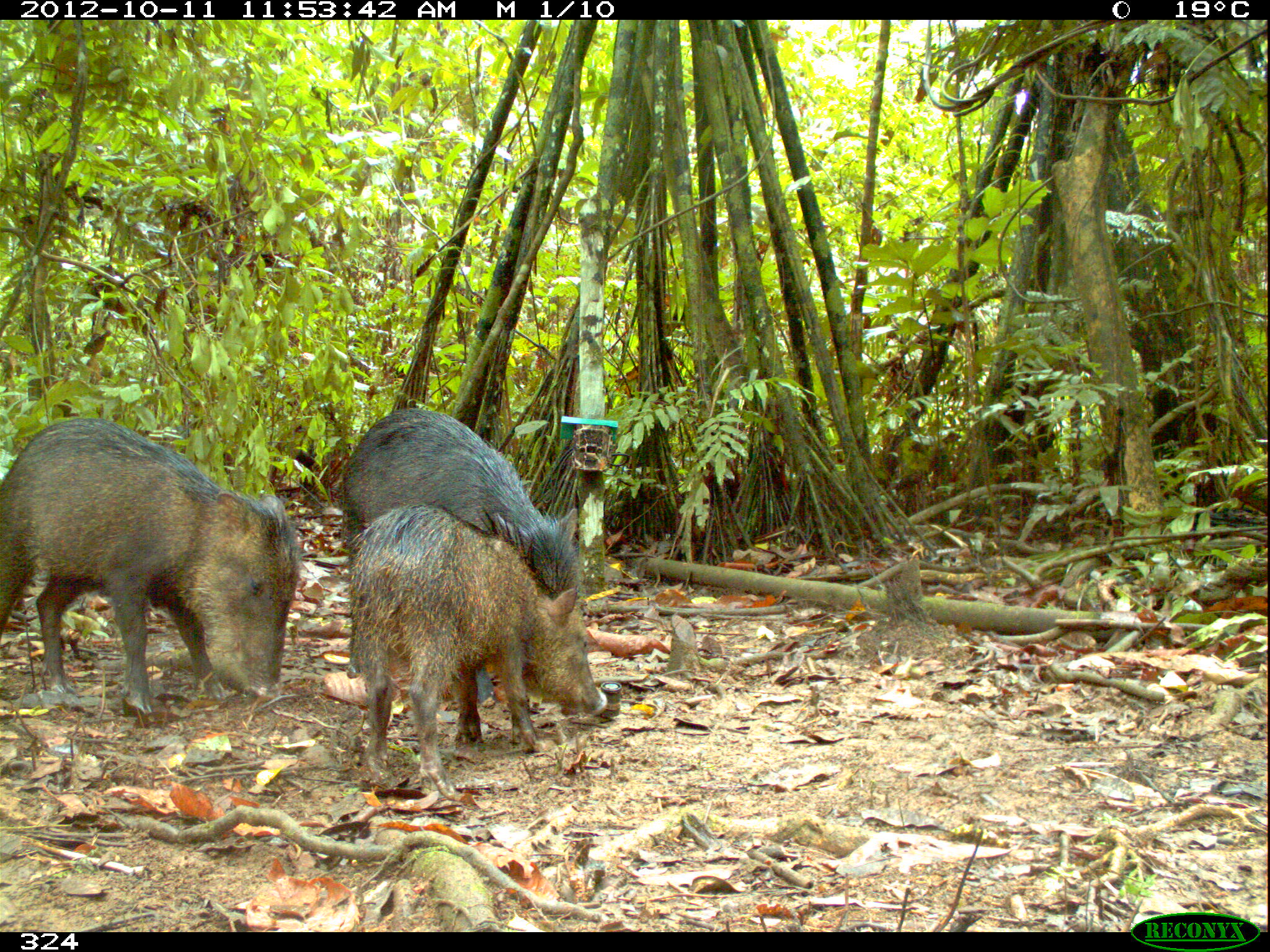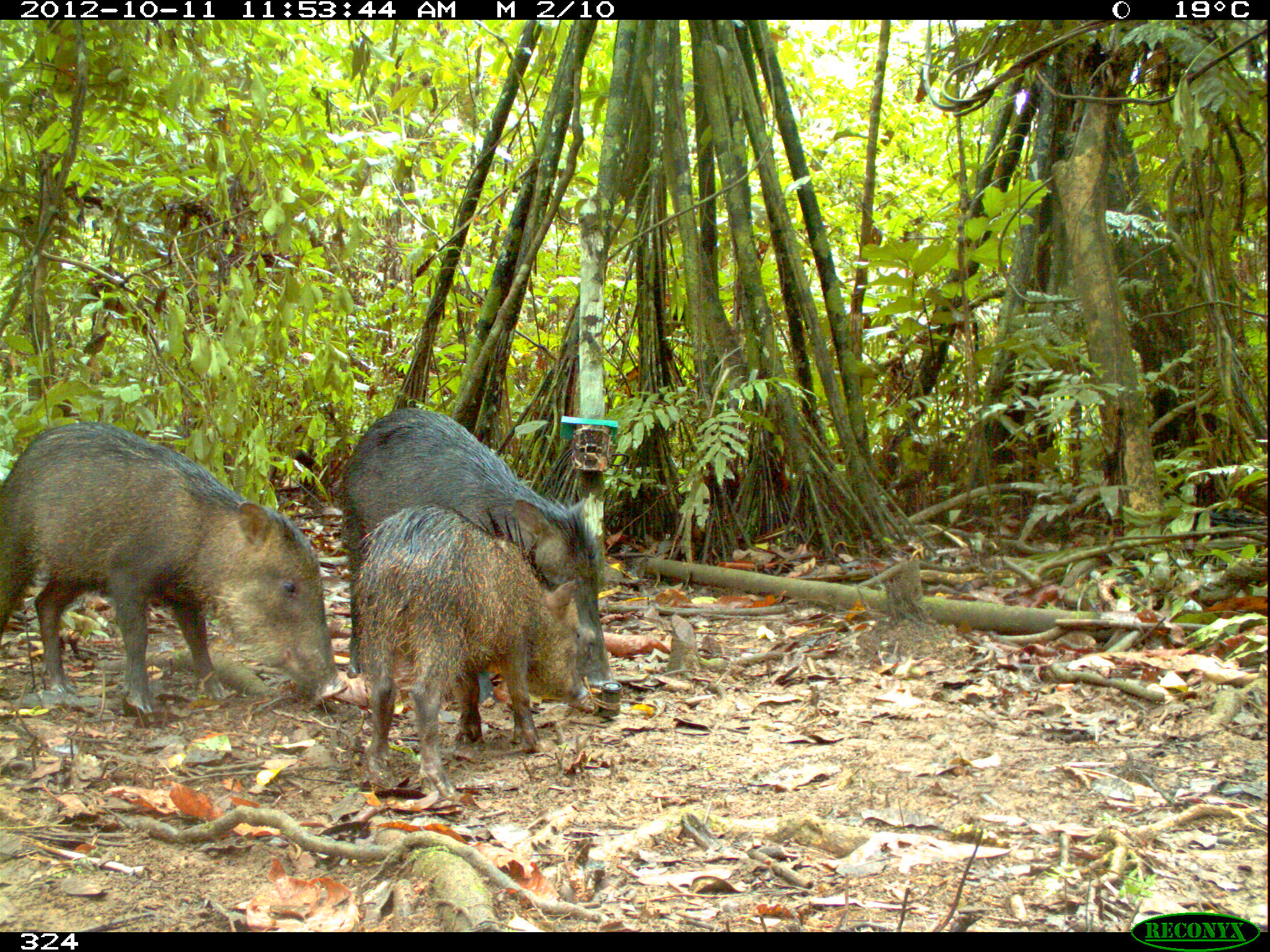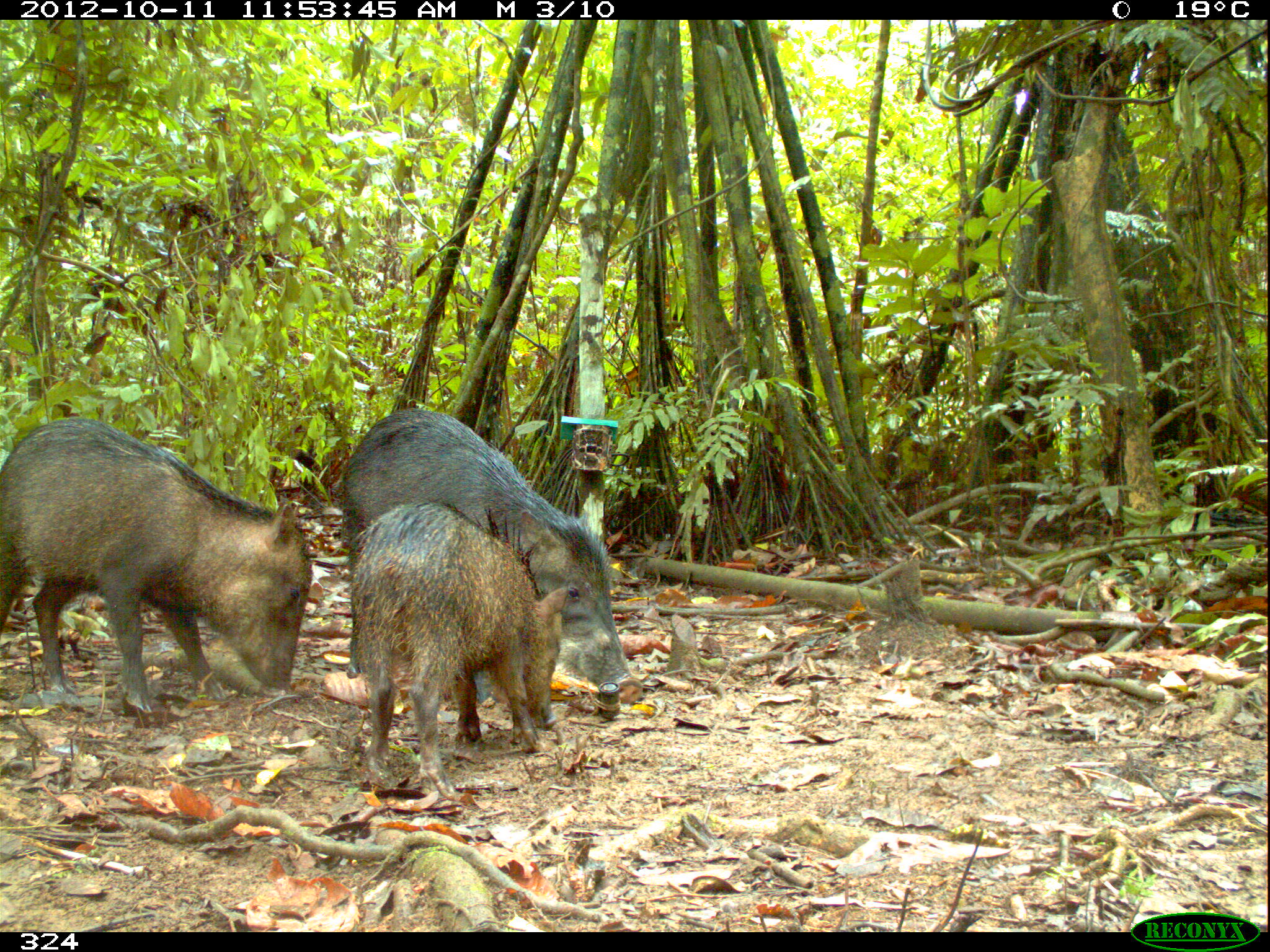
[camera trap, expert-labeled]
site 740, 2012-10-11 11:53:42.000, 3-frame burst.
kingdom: Animalia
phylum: Chordata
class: Mammalia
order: Artiodactyla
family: Tayassuidae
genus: Tayassu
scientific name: Tayassu pecari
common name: white-lipped peccary